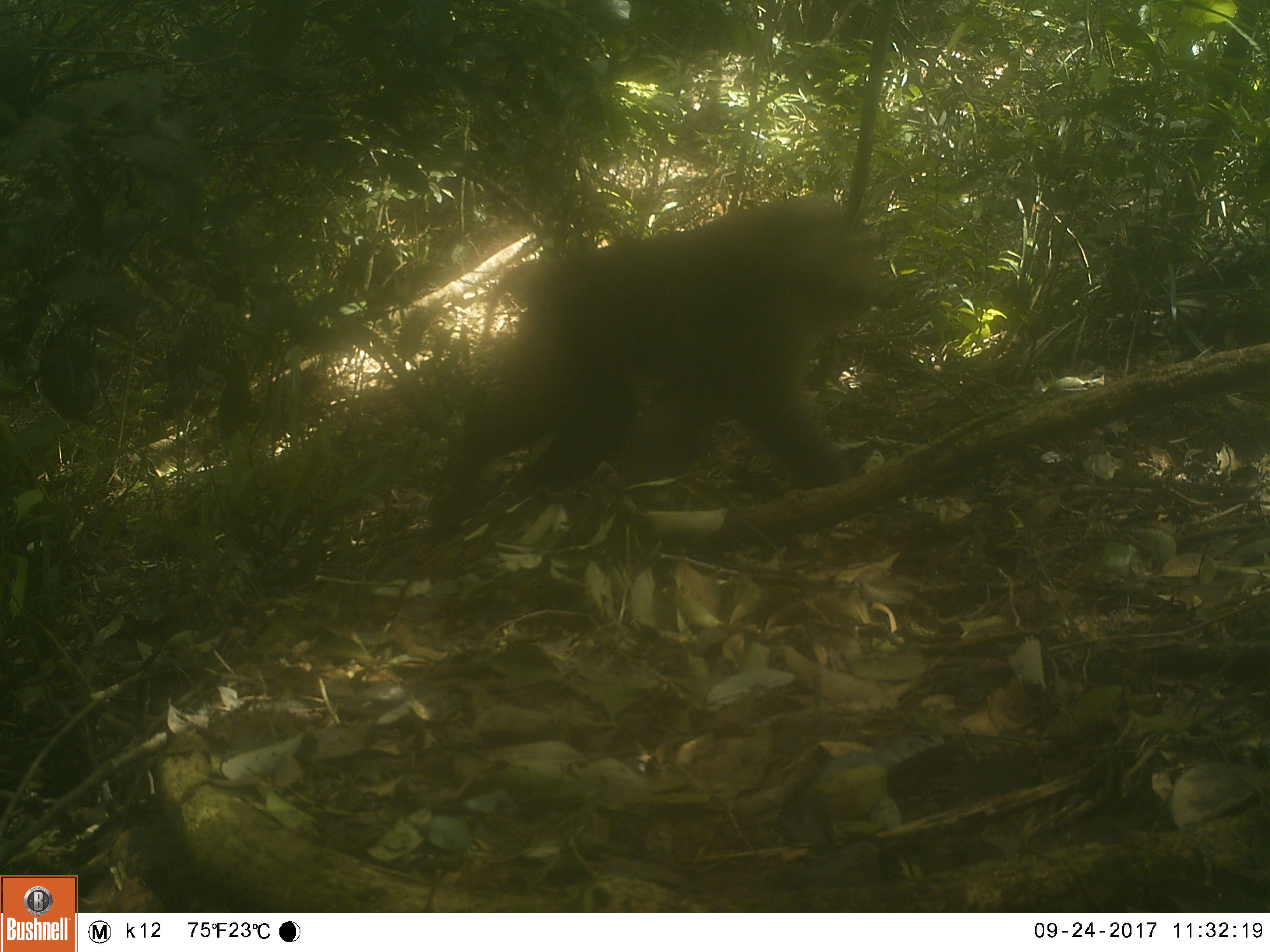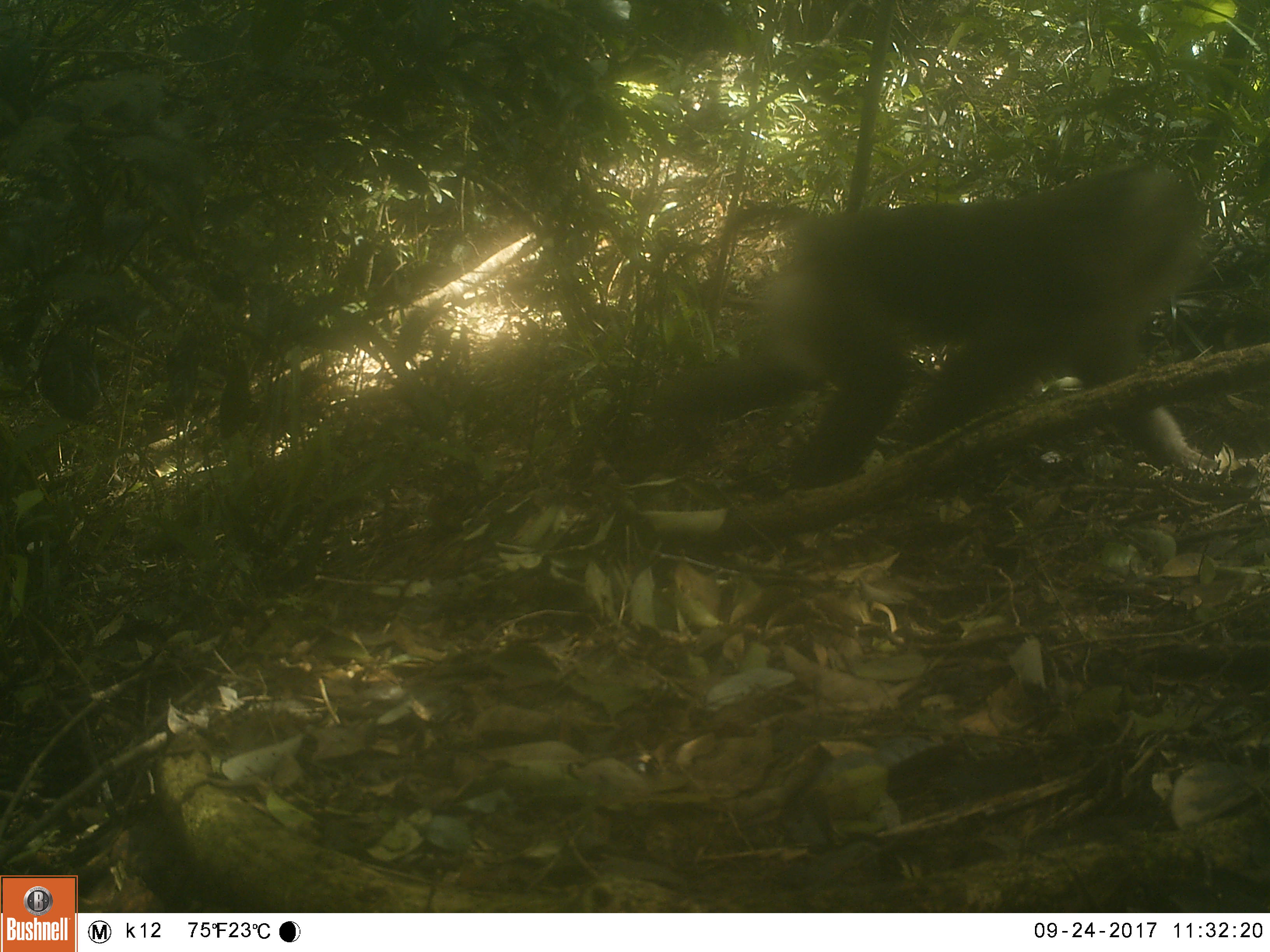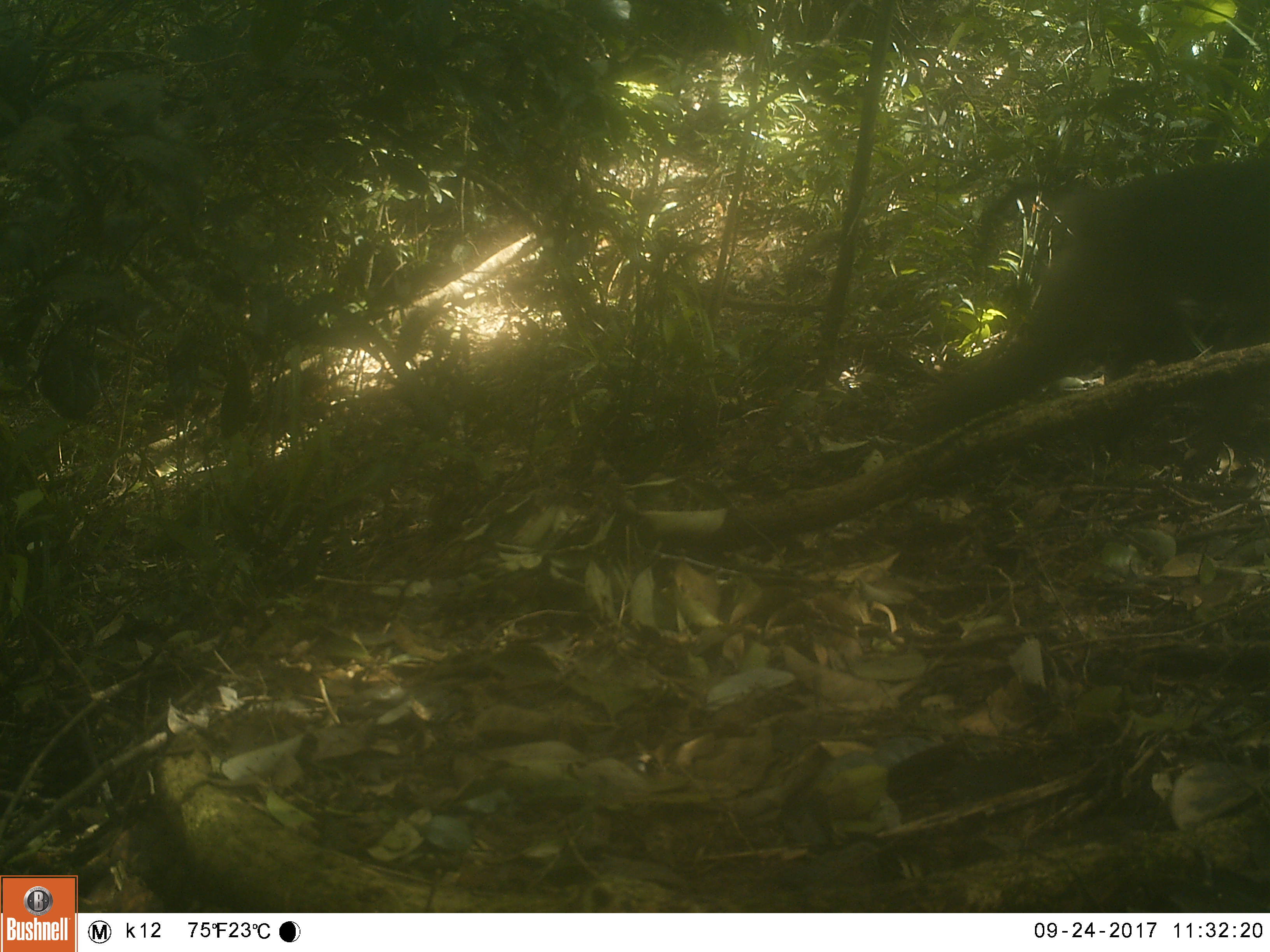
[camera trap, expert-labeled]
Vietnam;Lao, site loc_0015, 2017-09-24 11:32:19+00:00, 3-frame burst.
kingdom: Animalia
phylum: Chordata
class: Mammalia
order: Primates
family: Cercopithecidae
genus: Macaca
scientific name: Macaca nemestrina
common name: pig-tailed macaque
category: pig tailed macaque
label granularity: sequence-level